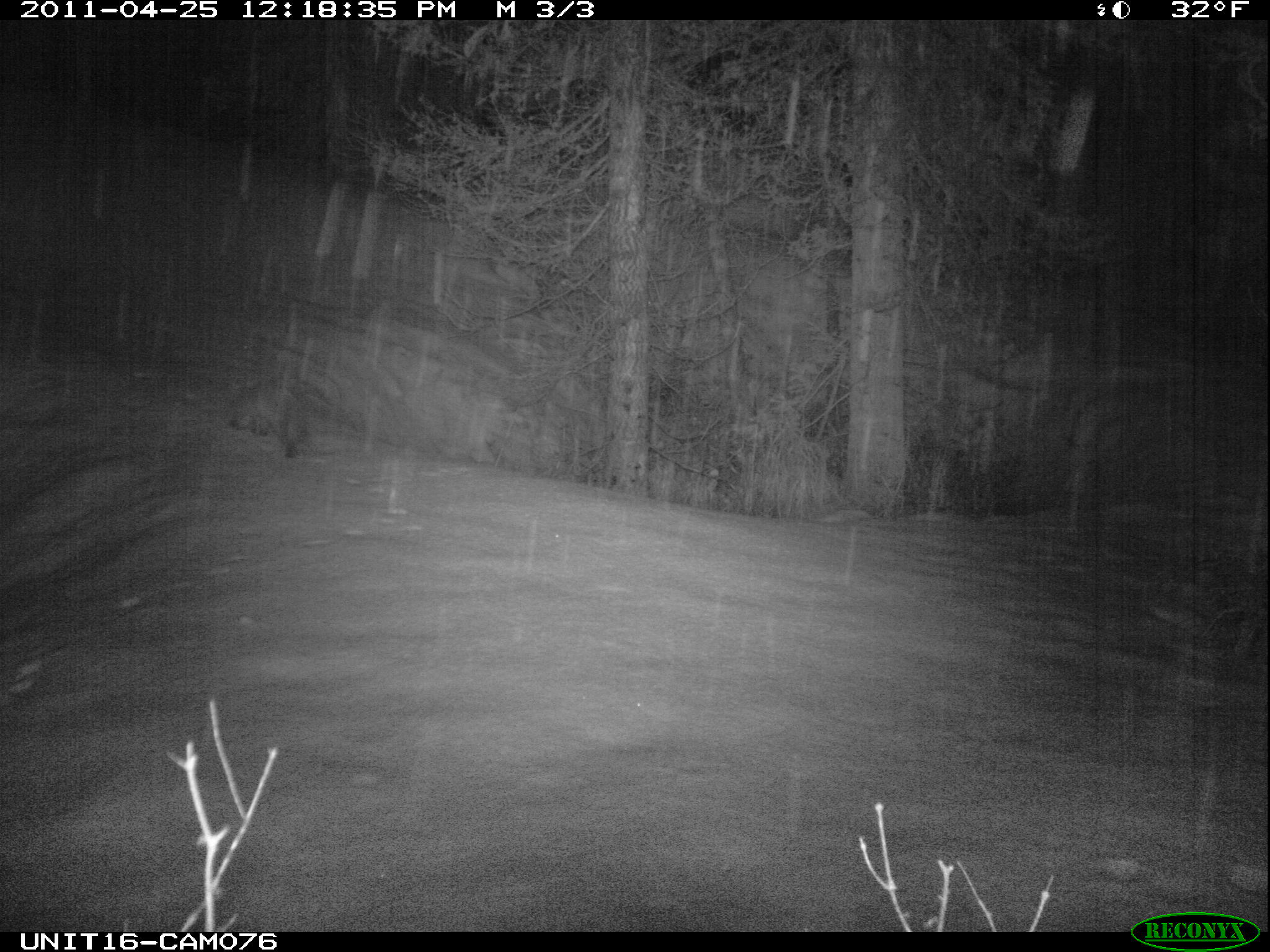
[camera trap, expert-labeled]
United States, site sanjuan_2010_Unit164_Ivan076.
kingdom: Animalia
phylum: Chordata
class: Mammalia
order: Carnivora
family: Mustelidae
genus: Martes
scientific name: Martes americana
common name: american marten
Martes americana (american marten).